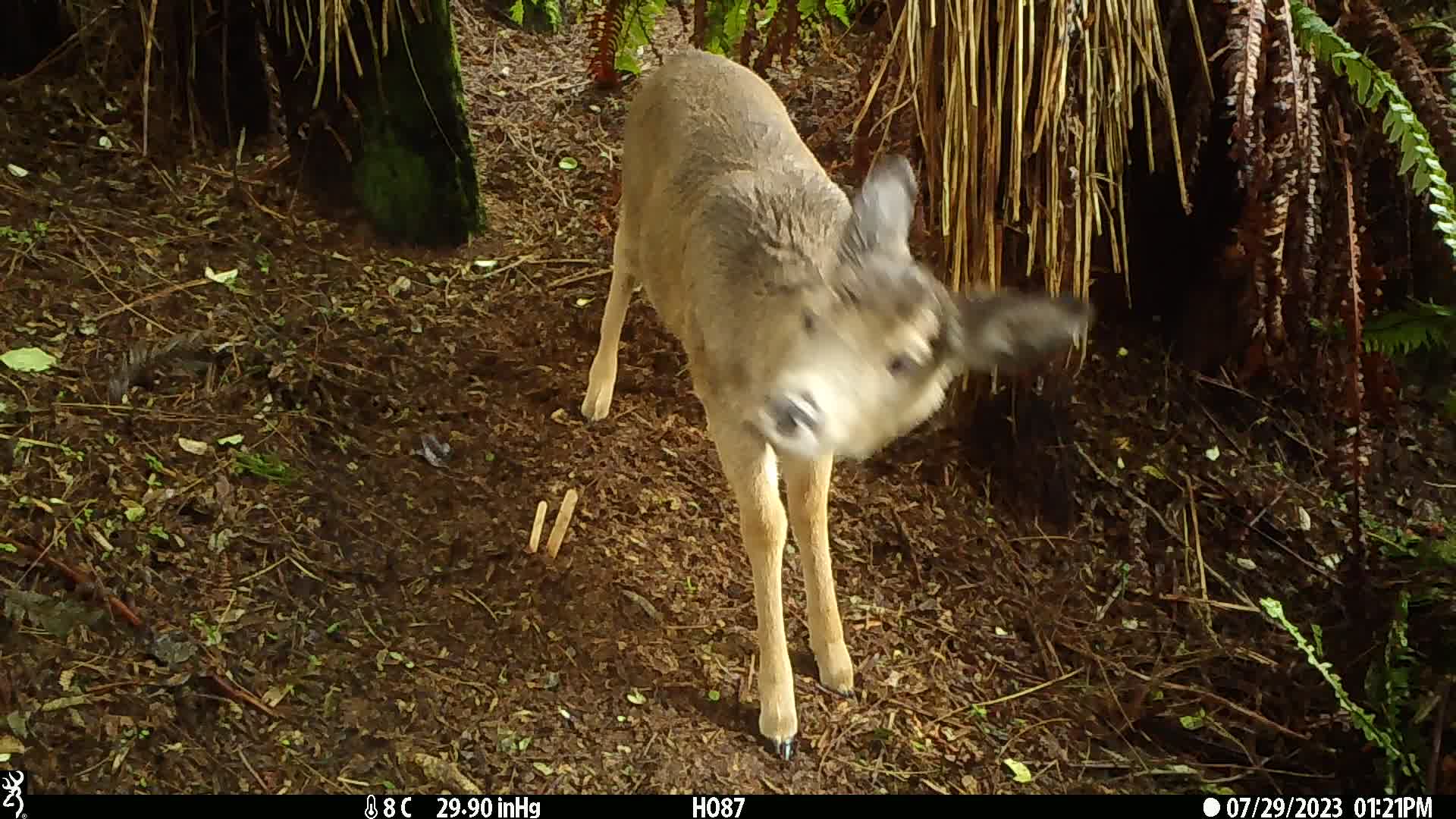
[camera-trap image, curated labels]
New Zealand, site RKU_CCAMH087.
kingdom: Animalia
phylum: Chordata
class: Mammalia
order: Artiodactyla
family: Cervidae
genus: Odocoileus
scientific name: Odocoileus virginianus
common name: white-tailed deer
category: white tailed deer